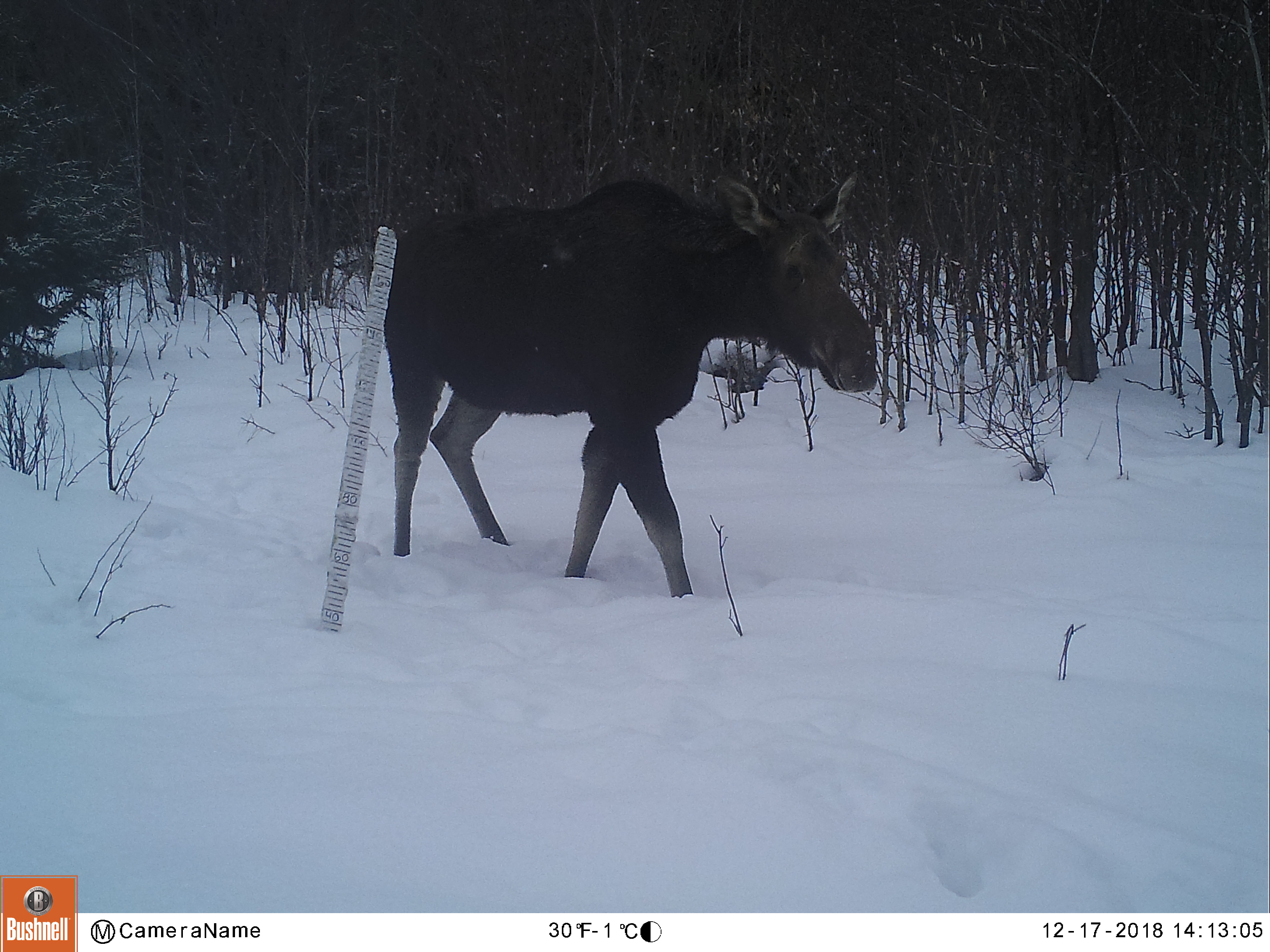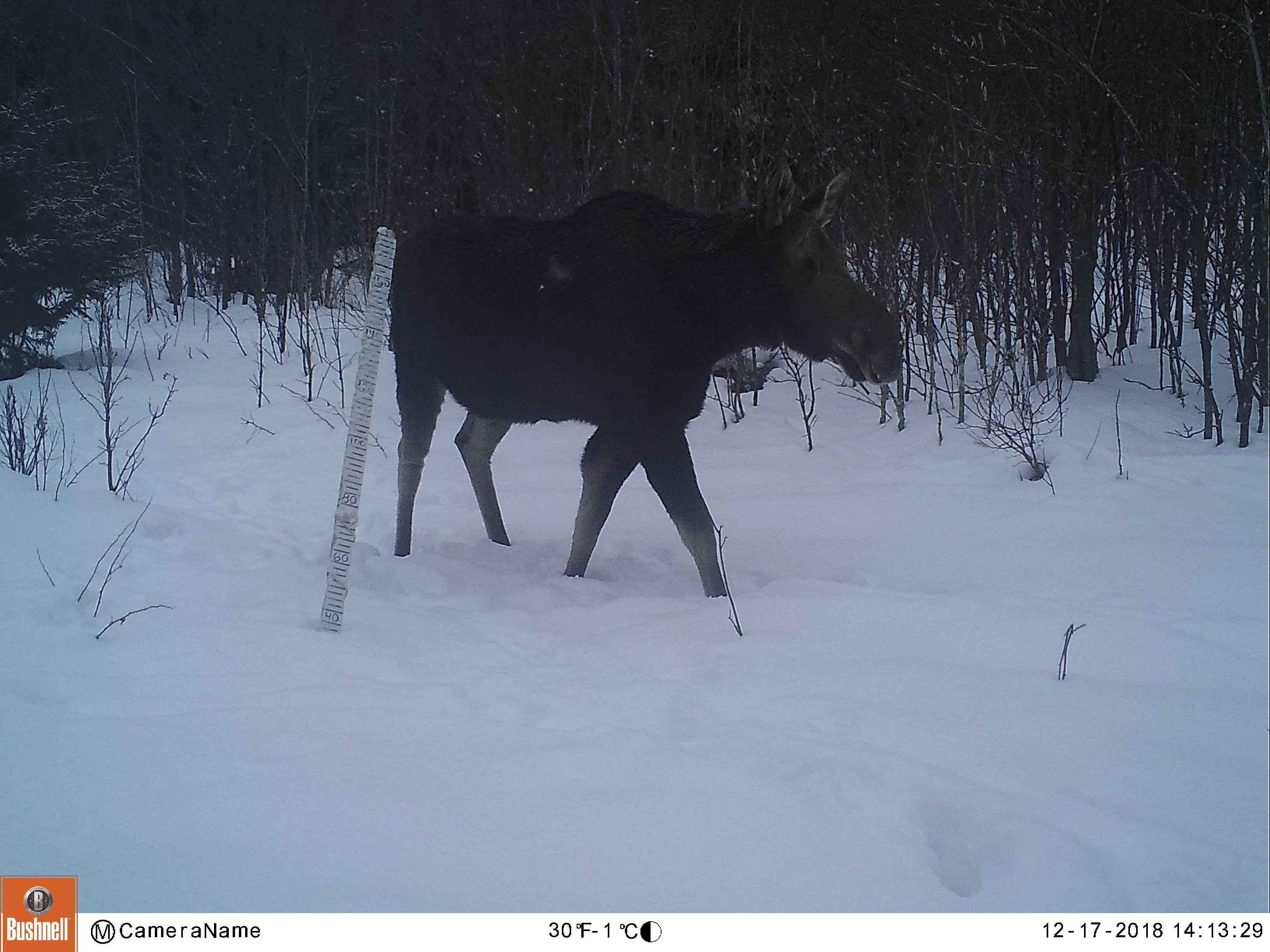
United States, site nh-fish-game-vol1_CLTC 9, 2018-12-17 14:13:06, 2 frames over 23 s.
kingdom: Animalia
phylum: Chordata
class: Mammalia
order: Artiodactyla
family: Cervidae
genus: Alces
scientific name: Alces alces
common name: moose